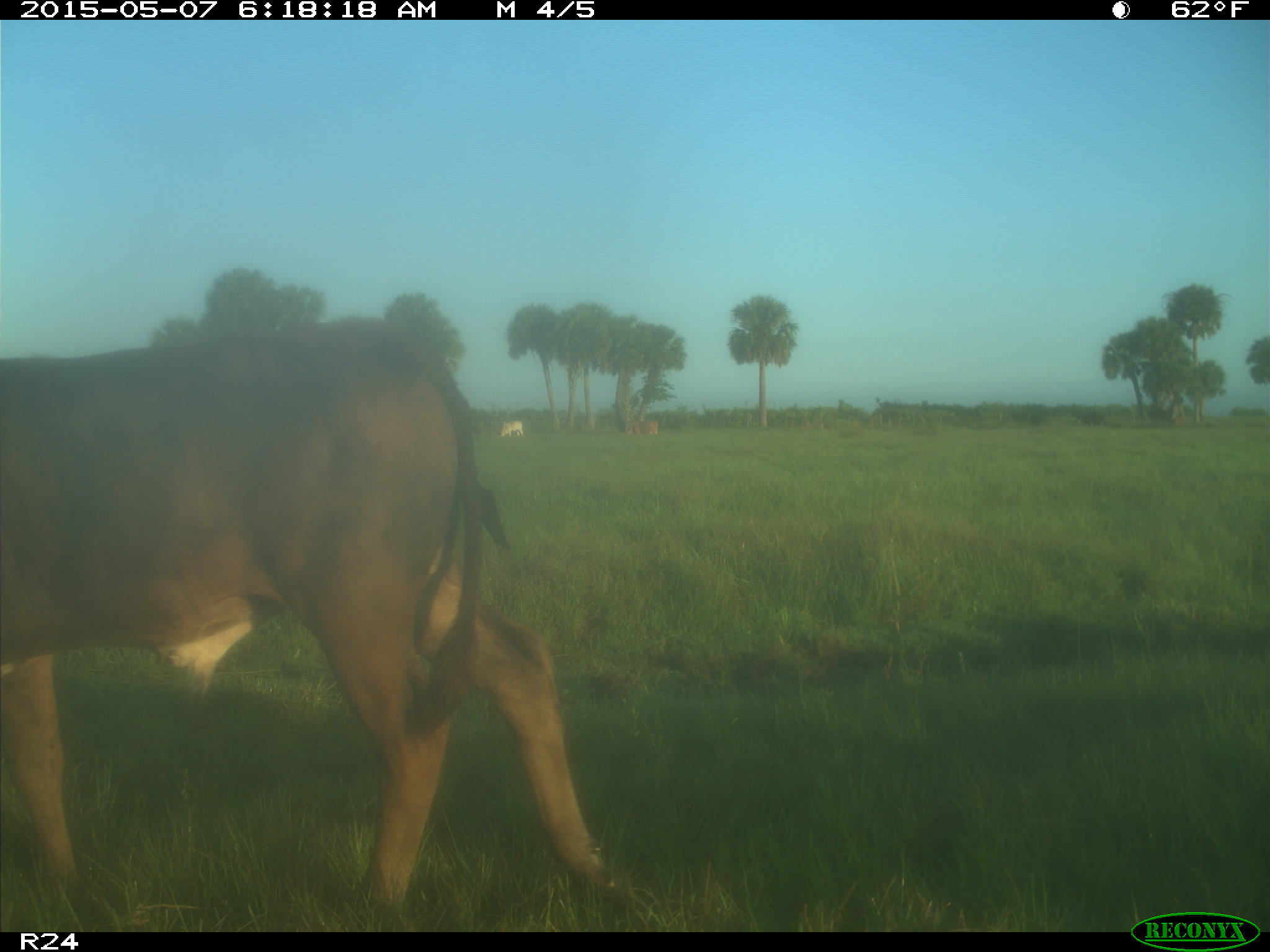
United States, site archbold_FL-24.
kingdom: Animalia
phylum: Chordata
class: Mammalia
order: Artiodactyla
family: Bovidae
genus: Bos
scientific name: Bos taurus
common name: domestic cow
Bos taurus (domestic cow).